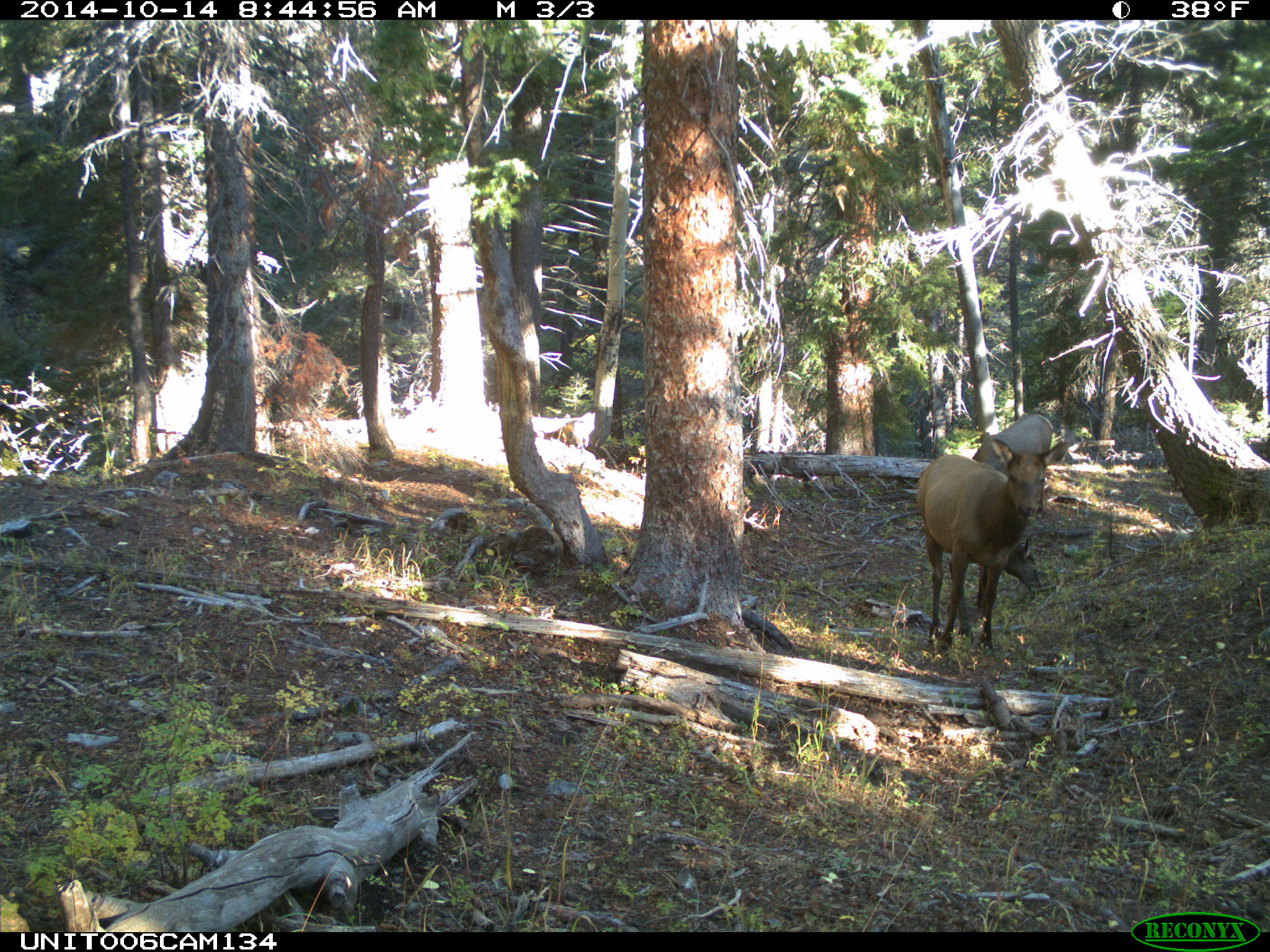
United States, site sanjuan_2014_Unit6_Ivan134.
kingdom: Animalia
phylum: Chordata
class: Mammalia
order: Artiodactyla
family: Cervidae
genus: Cervus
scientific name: Cervus elaphus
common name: red deer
Cervus elaphus (red deer).